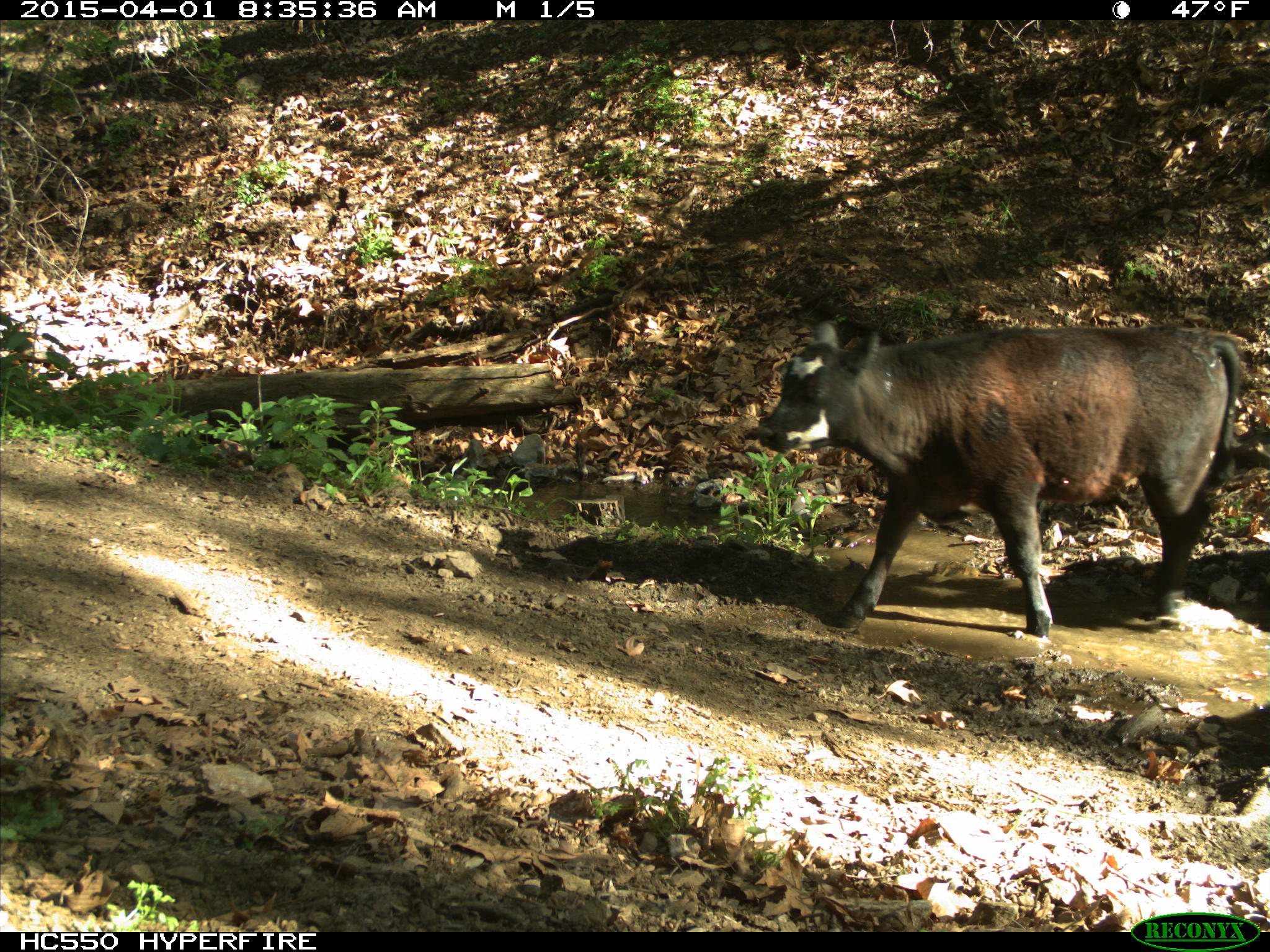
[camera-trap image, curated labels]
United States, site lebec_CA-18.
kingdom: Animalia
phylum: Chordata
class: Mammalia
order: Artiodactyla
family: Bovidae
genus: Bos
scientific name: Bos taurus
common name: domestic cow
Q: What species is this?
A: Bos taurus (domestic cow).